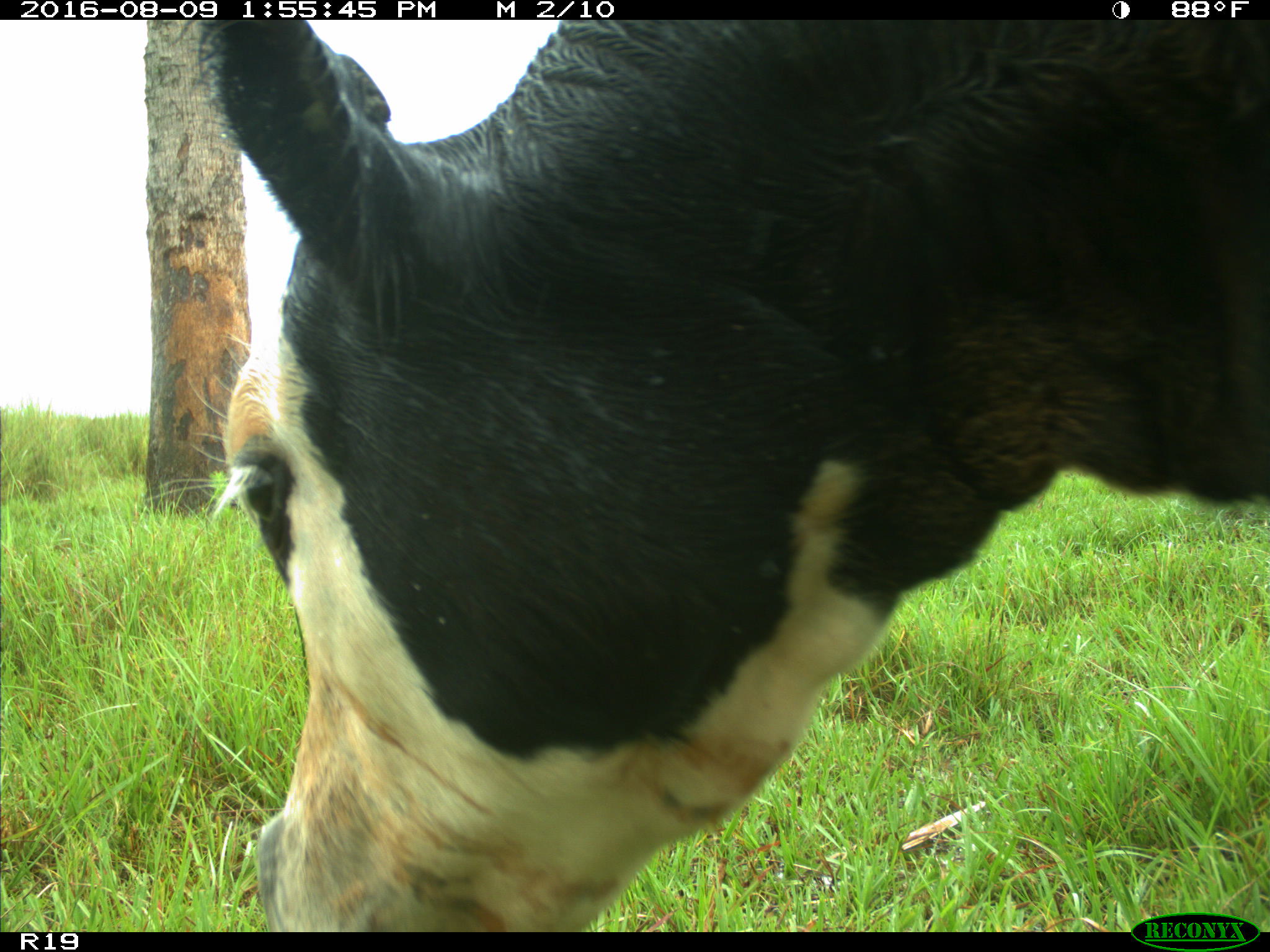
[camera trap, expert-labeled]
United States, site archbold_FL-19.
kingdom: Animalia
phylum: Chordata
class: Mammalia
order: Artiodactyla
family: Bovidae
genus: Bos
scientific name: Bos taurus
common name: domestic cow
Bos taurus (domestic cow).